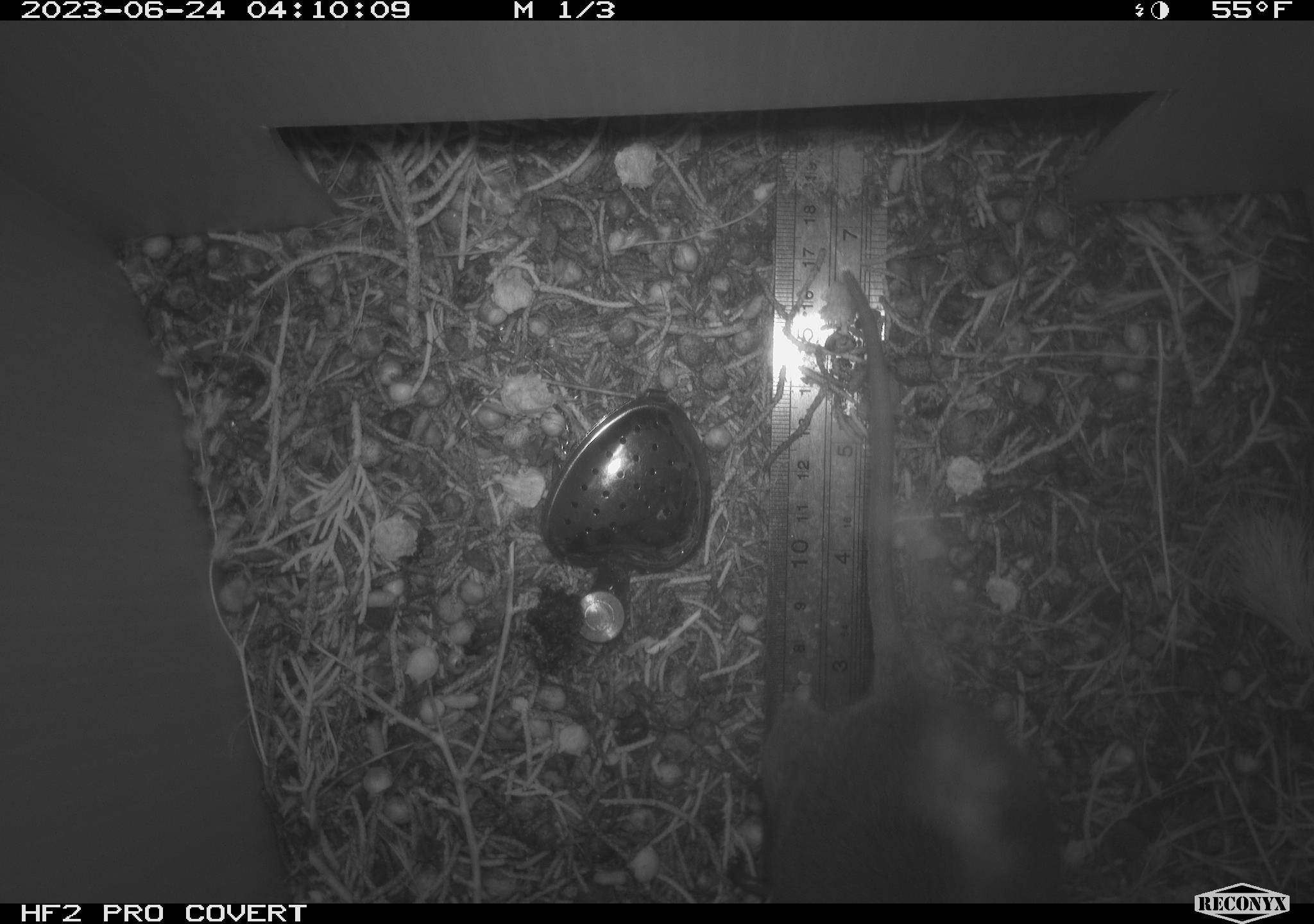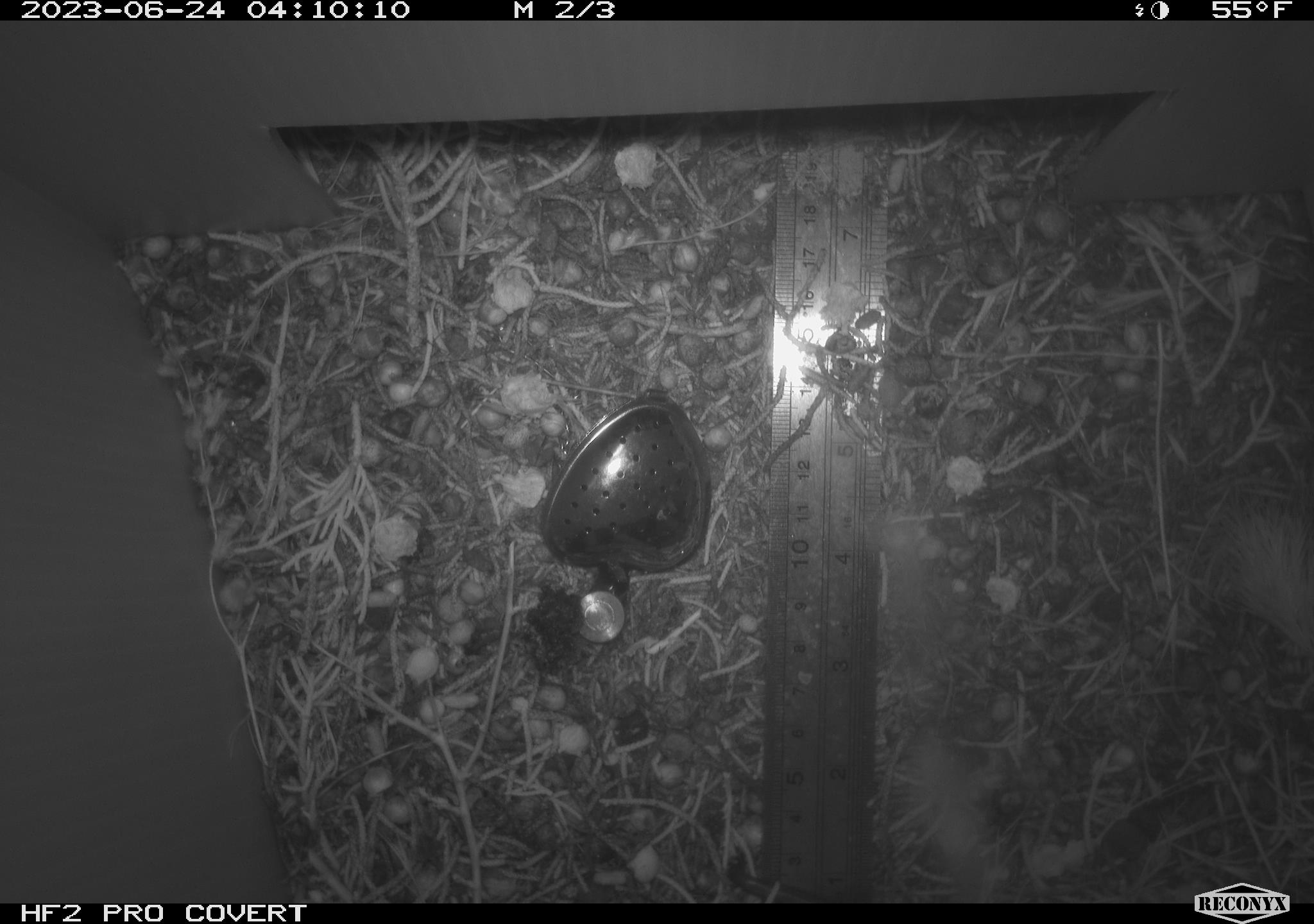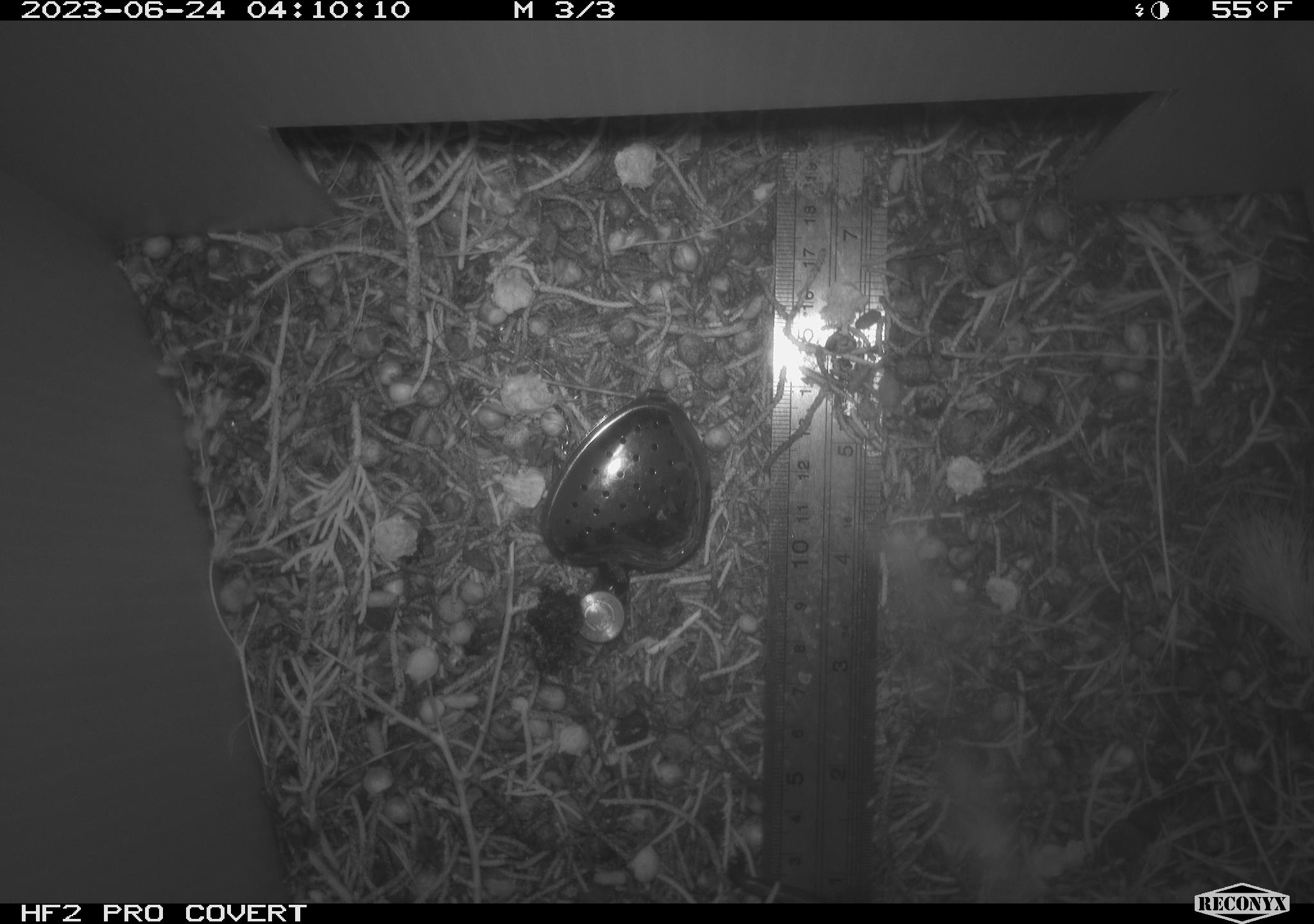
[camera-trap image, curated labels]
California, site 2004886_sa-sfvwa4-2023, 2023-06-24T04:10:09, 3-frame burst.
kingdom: Animalia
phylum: Chordata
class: Mammalia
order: Rodentia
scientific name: Rodentia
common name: mouse species